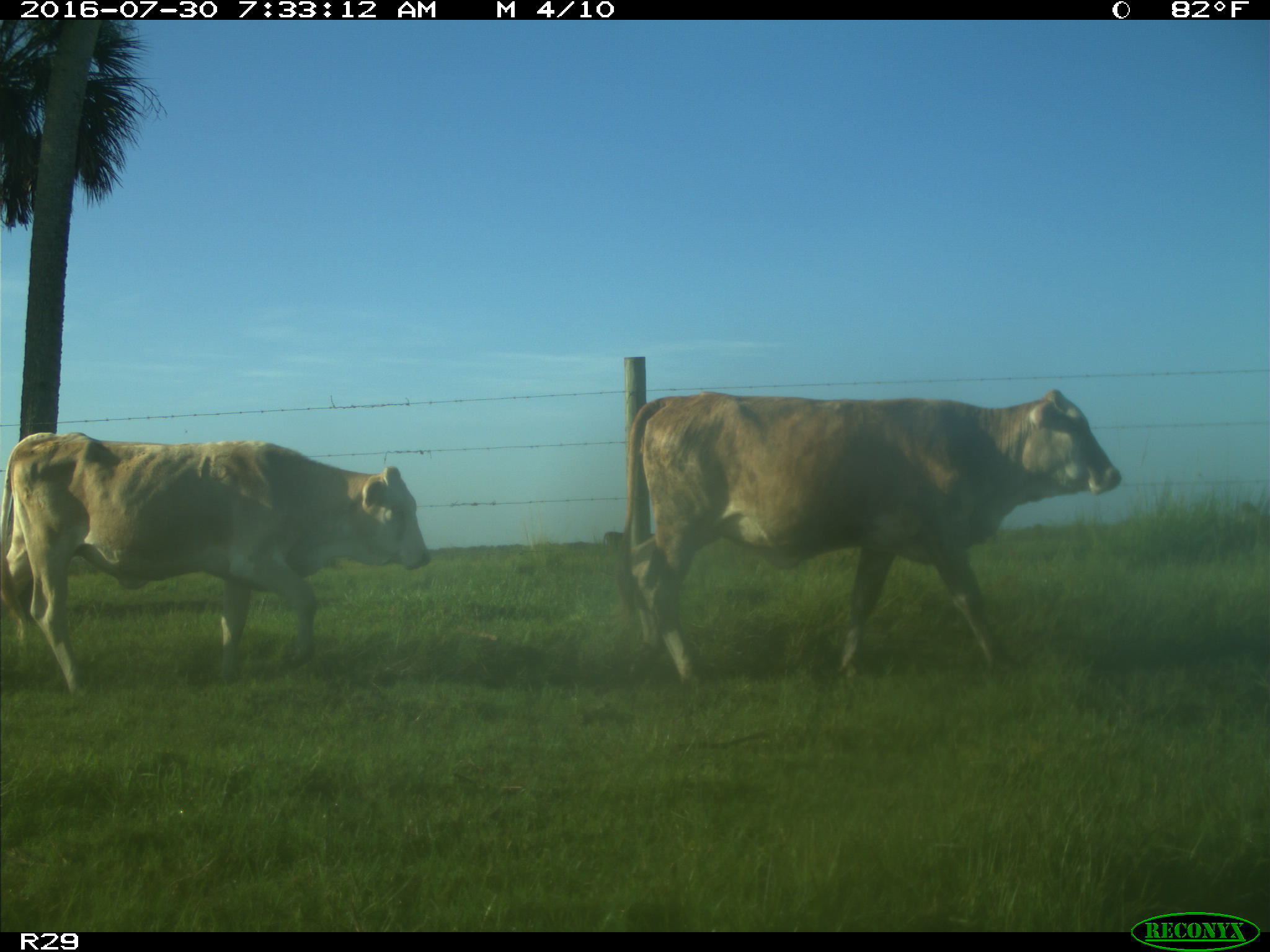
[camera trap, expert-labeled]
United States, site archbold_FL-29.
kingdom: Animalia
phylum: Chordata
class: Mammalia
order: Artiodactyla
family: Bovidae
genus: Bos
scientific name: Bos taurus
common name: domestic cow